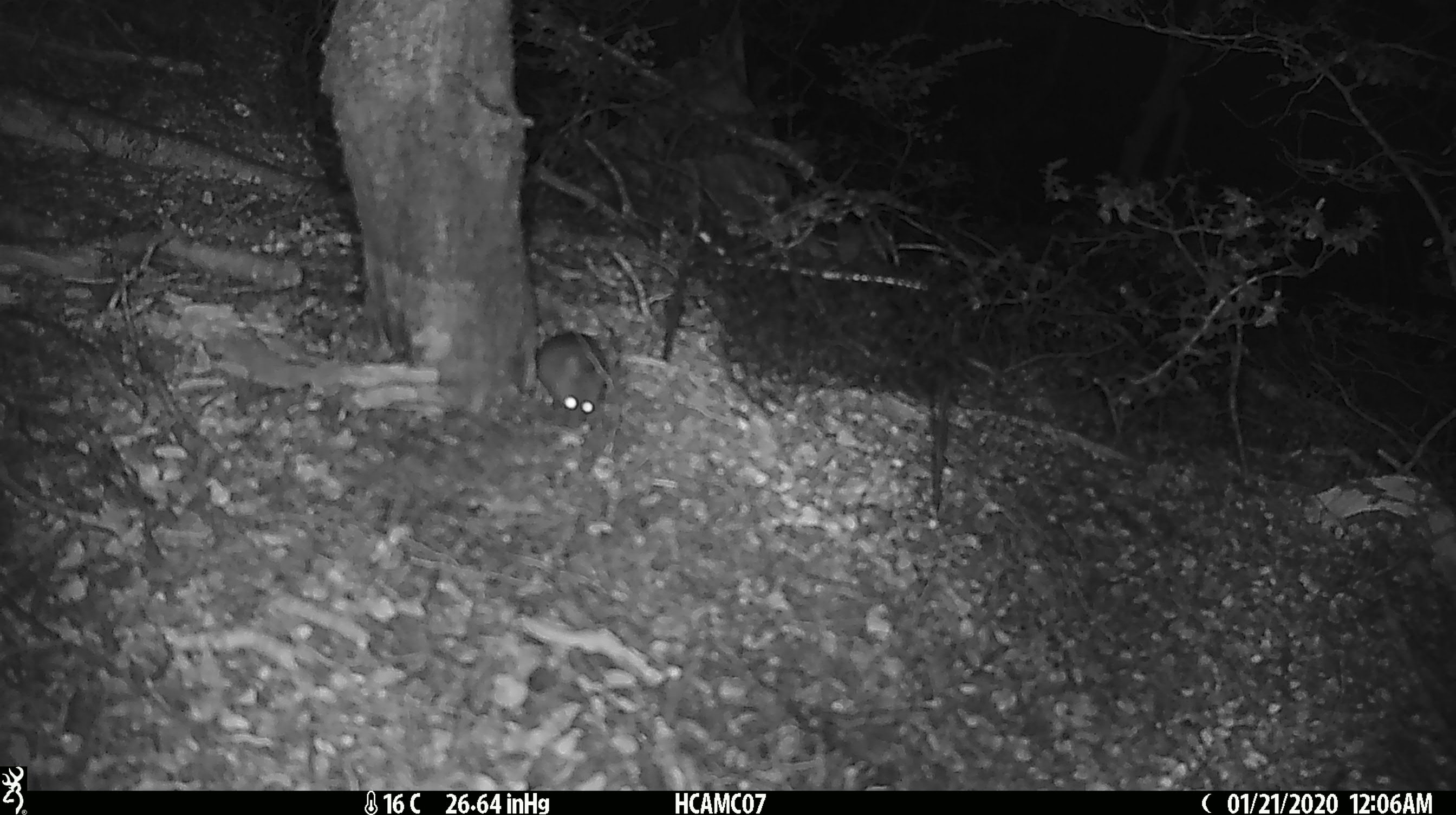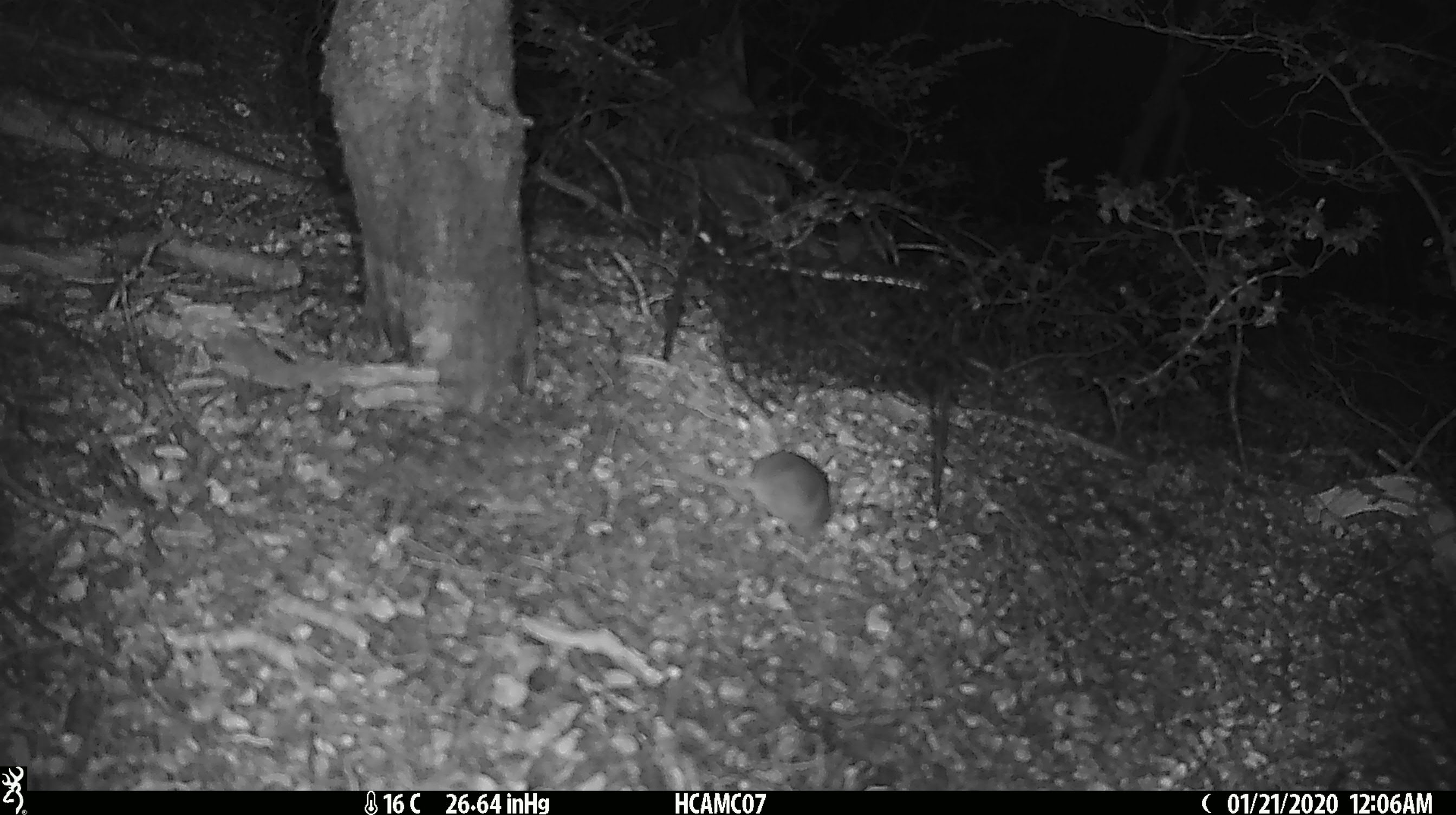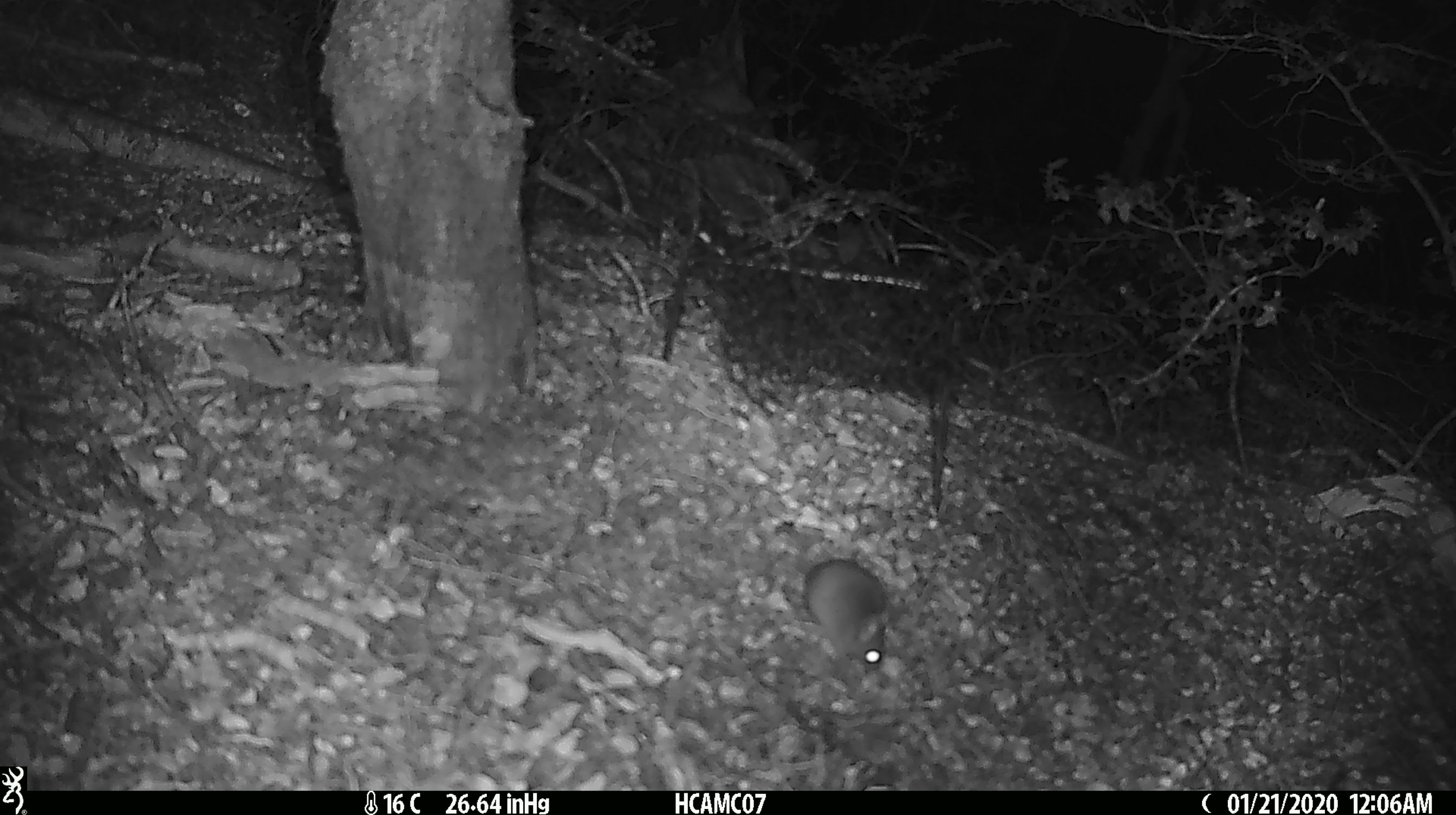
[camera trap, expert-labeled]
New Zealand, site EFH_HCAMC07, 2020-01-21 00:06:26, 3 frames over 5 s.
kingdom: Animalia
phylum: Chordata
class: Mammalia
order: Rodentia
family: Muridae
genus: Mus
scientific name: Mus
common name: mouse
Mouse (Mus).